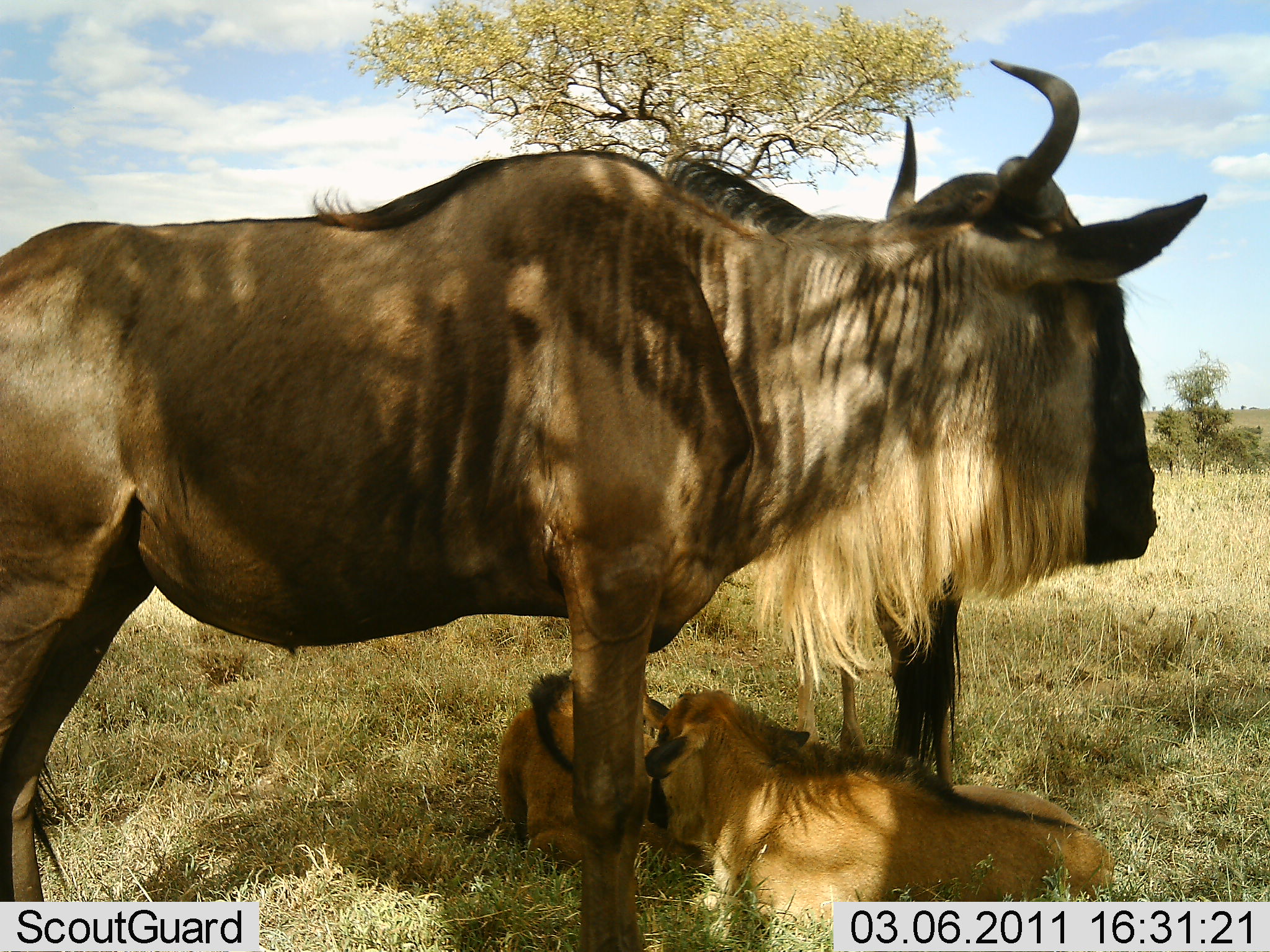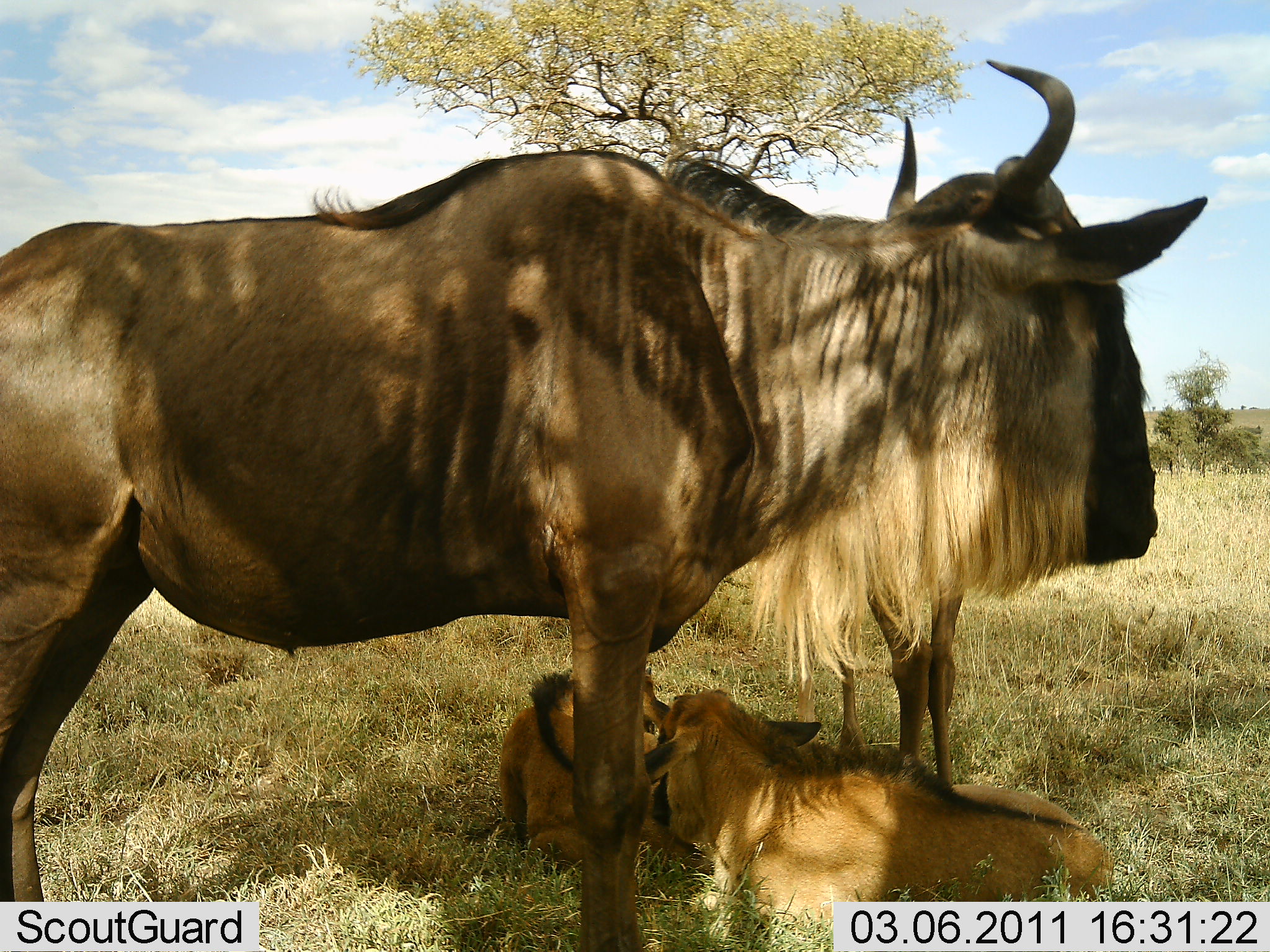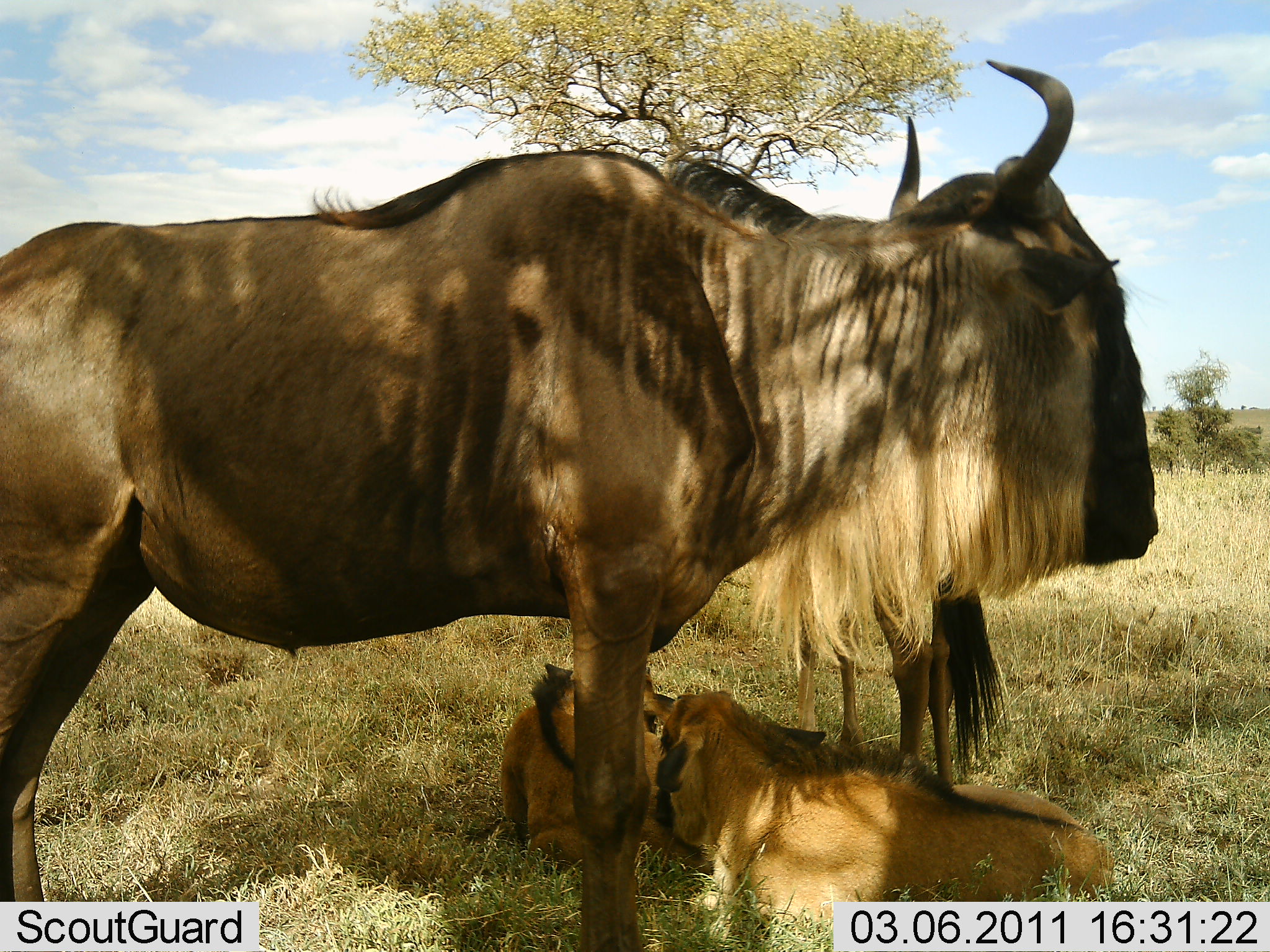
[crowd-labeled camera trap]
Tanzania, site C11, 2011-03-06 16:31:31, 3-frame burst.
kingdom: Animalia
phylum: Chordata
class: Mammalia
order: Artiodactyla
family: Bovidae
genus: Connochaetes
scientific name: Connochaetes taurinus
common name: blue wildebeest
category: wildebeest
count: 4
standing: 81%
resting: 94%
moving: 0%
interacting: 6%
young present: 62%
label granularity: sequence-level